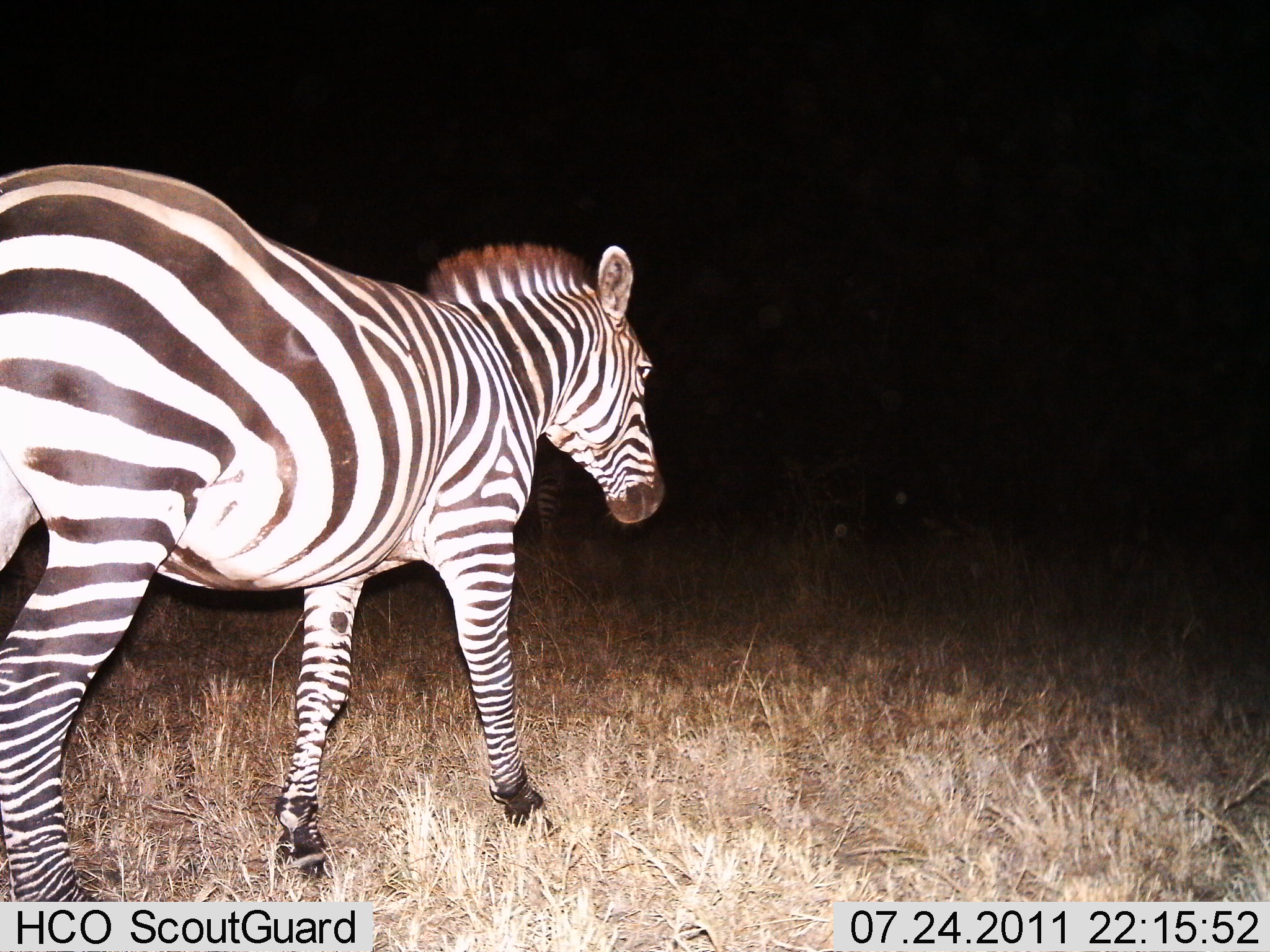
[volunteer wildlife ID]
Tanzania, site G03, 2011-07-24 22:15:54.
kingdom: Animalia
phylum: Chordata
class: Mammalia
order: Perissodactyla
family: Equidae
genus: Equus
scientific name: Equus quagga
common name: plains zebra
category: zebra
Zebra (plains zebra) (Equus quagga), count 1. Behavior (volunteer vote fractions): standing 25%, resting 0%, moving 83%, interacting 0%. Young present (vote fraction): 0%. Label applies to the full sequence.